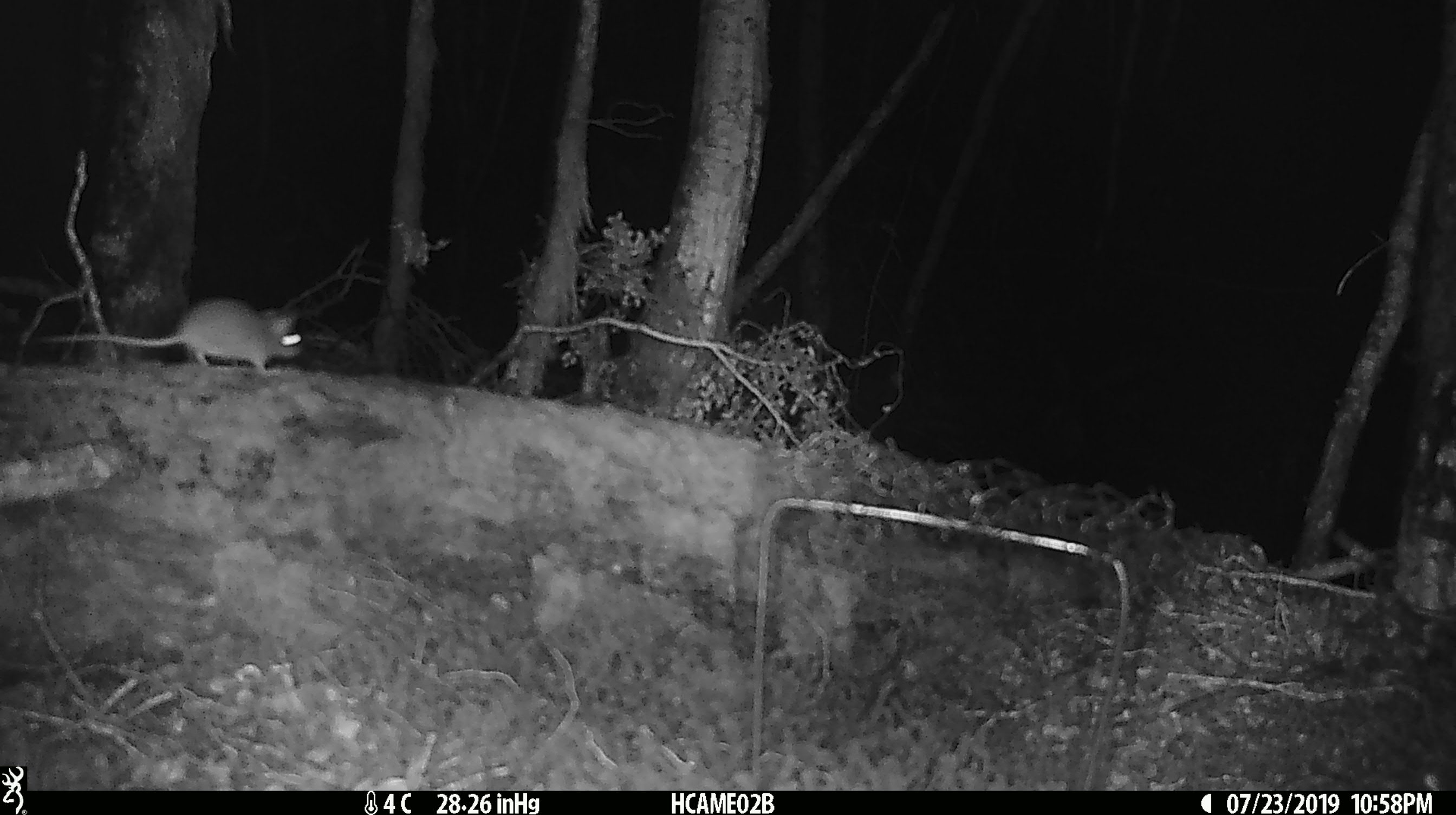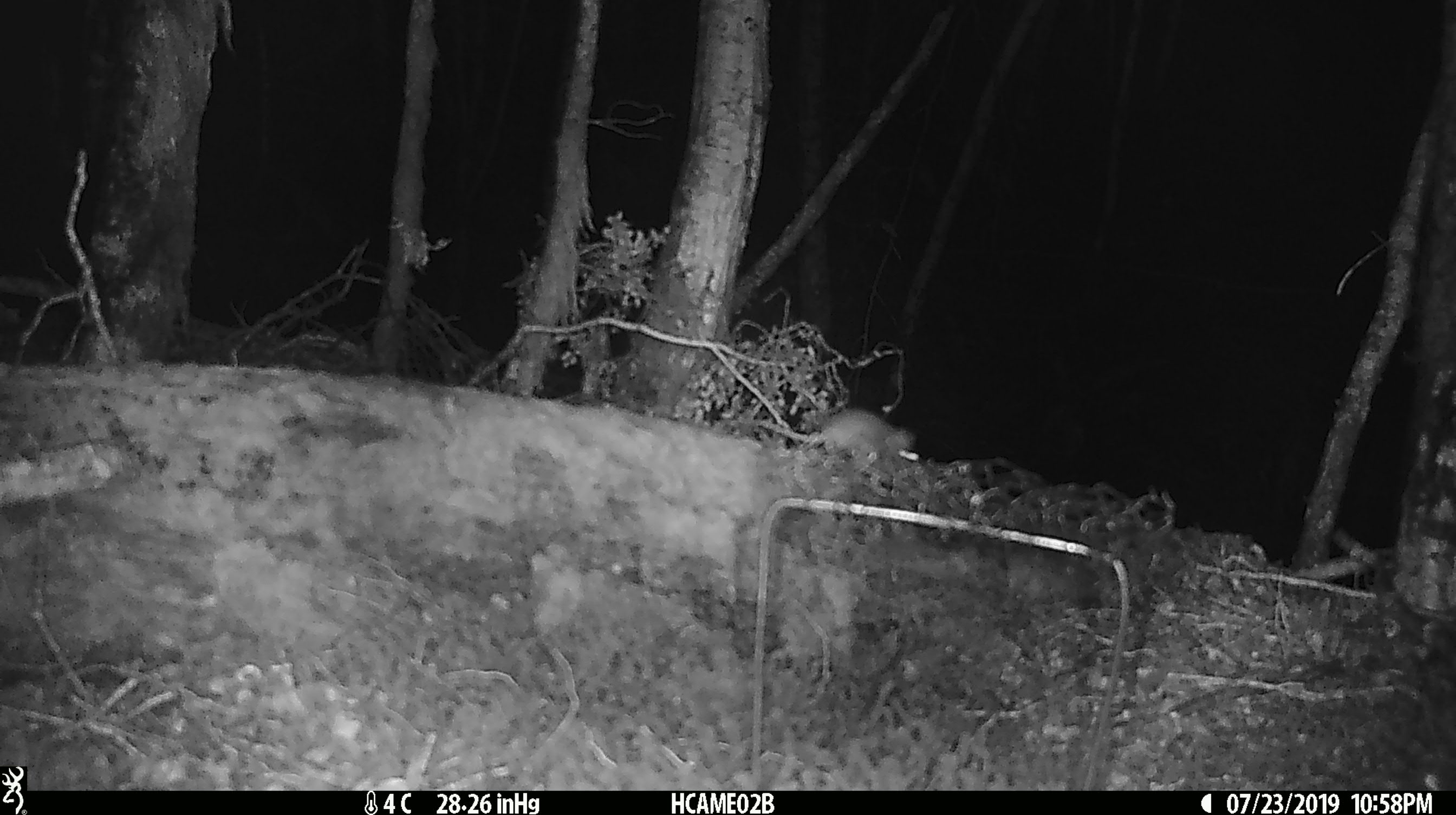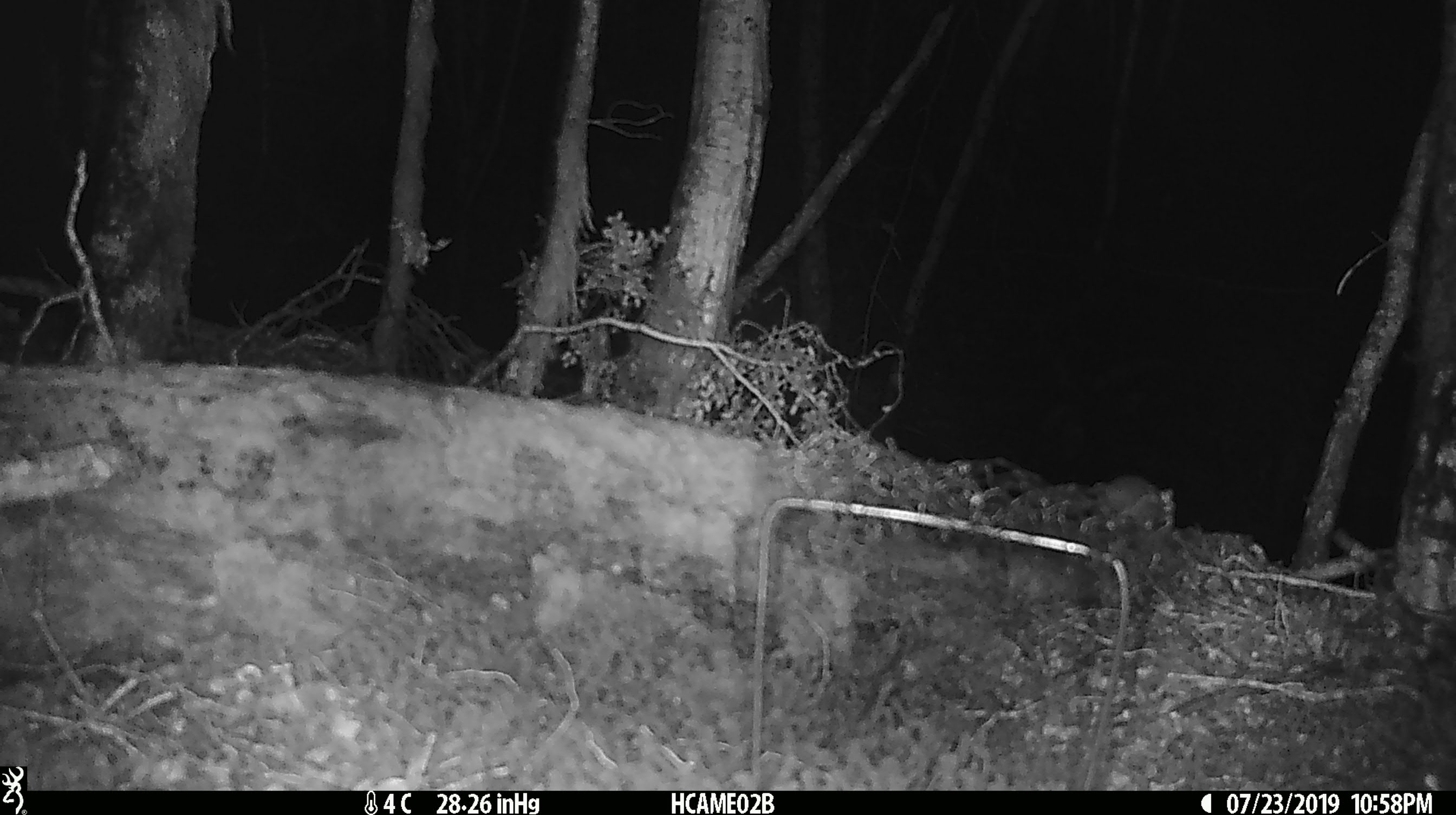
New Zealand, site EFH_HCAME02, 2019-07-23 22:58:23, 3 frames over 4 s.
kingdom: Animalia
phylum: Chordata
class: Mammalia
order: Rodentia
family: Muridae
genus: Mus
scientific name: Mus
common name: mouse